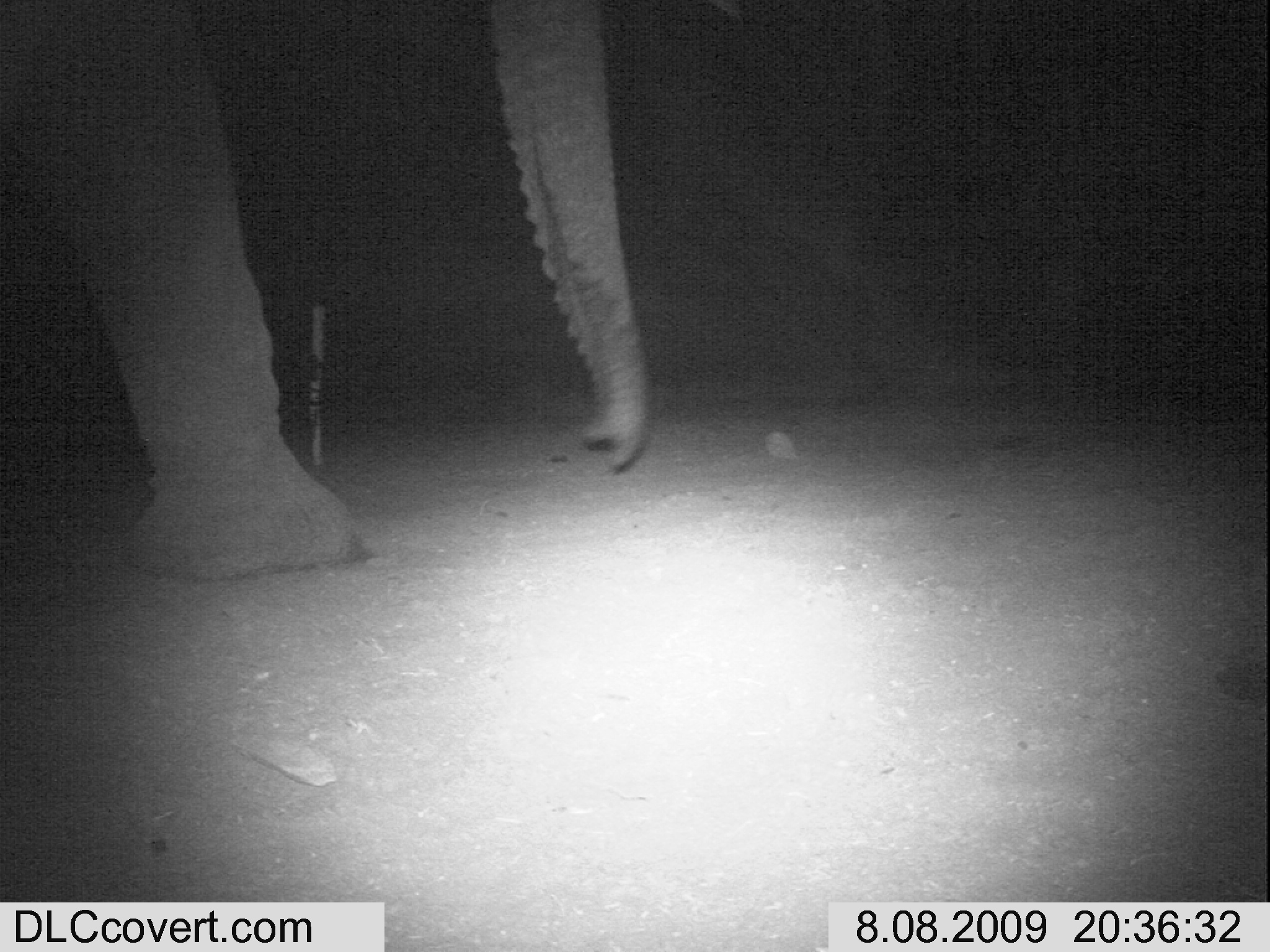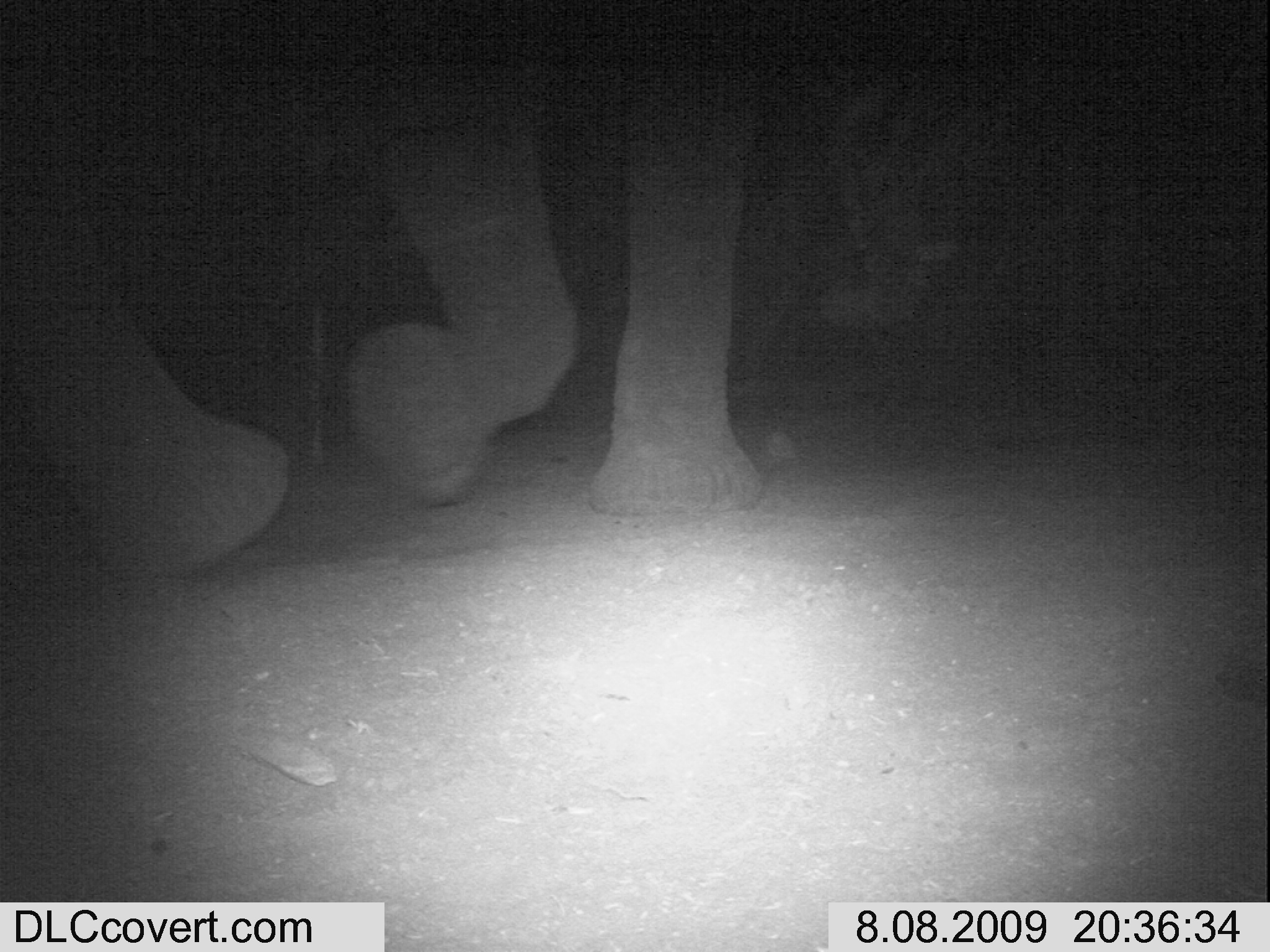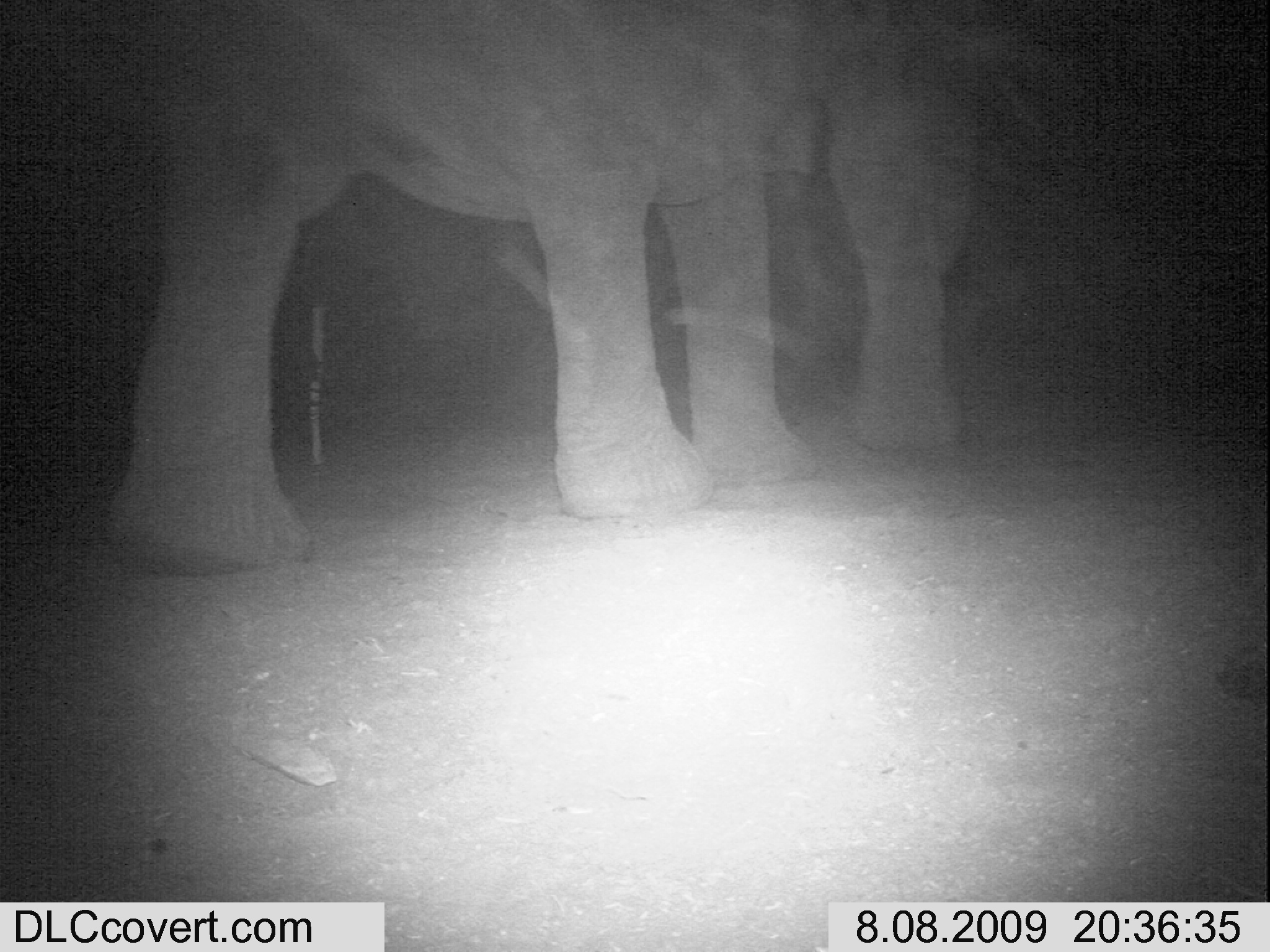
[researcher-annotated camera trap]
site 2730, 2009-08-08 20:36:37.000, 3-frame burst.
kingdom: Animalia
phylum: Chordata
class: Mammalia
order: Proboscidea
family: Elephantidae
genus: Loxodonta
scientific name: Loxodonta africana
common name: african bush elephant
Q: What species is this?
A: Loxodonta africana (african bush elephant).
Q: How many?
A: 1.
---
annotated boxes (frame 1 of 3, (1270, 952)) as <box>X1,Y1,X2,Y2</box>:
loxodonta africana: <box>0,0,653,581</box>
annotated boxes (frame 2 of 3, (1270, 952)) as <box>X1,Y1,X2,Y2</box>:
loxodonta africana: <box>0,0,921,577</box>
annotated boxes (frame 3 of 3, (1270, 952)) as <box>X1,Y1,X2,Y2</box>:
loxodonta africana: <box>111,0,980,574</box>